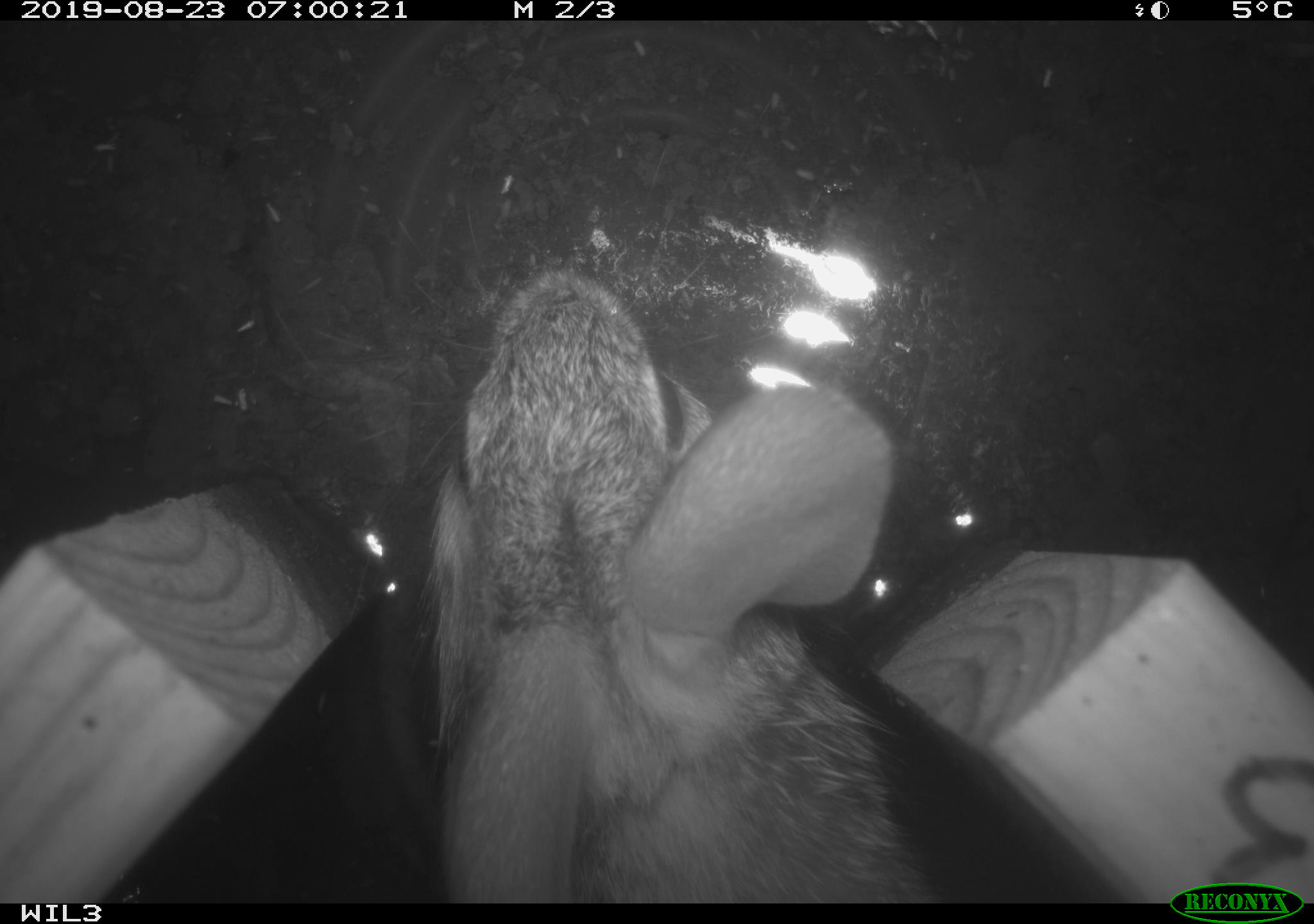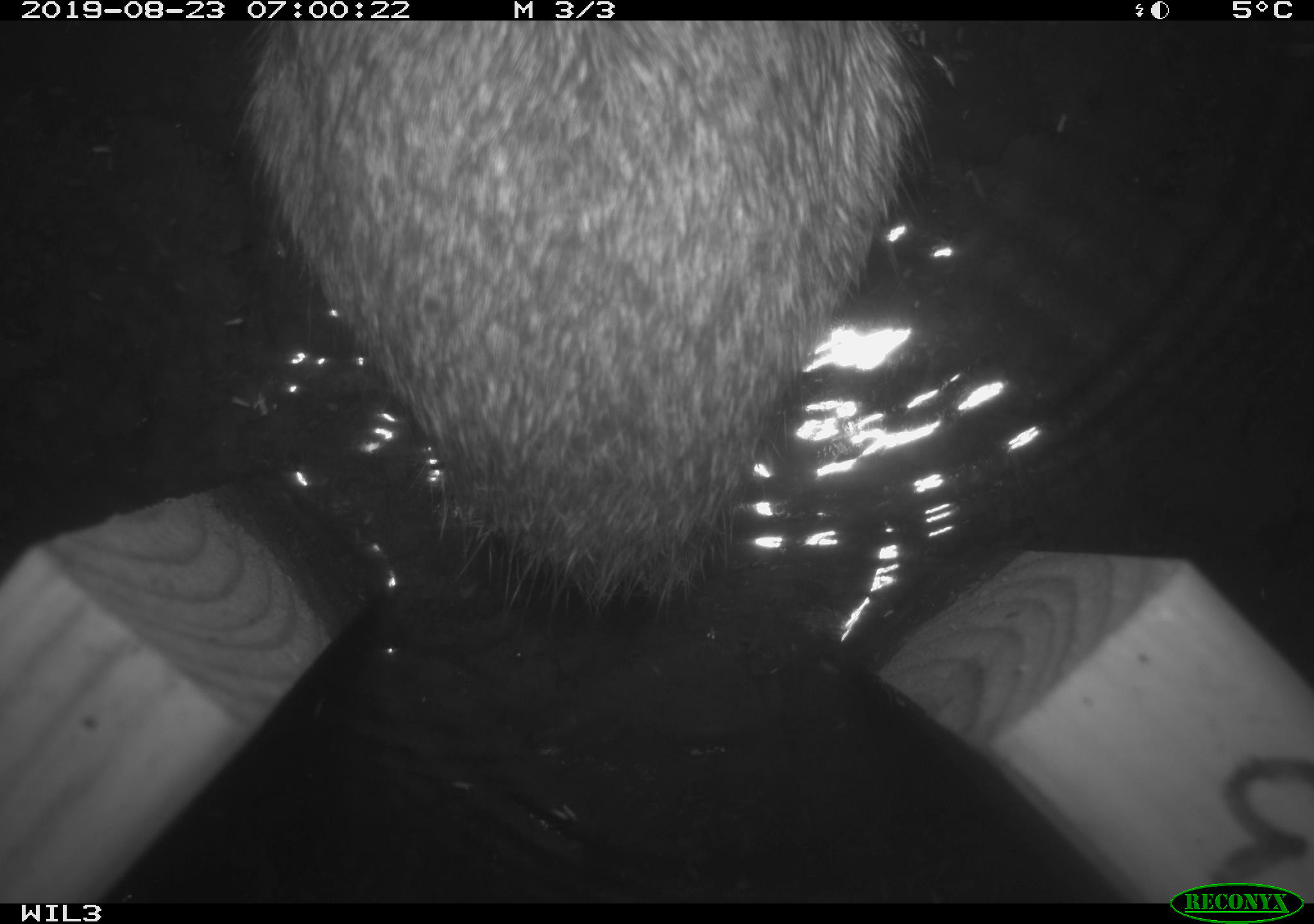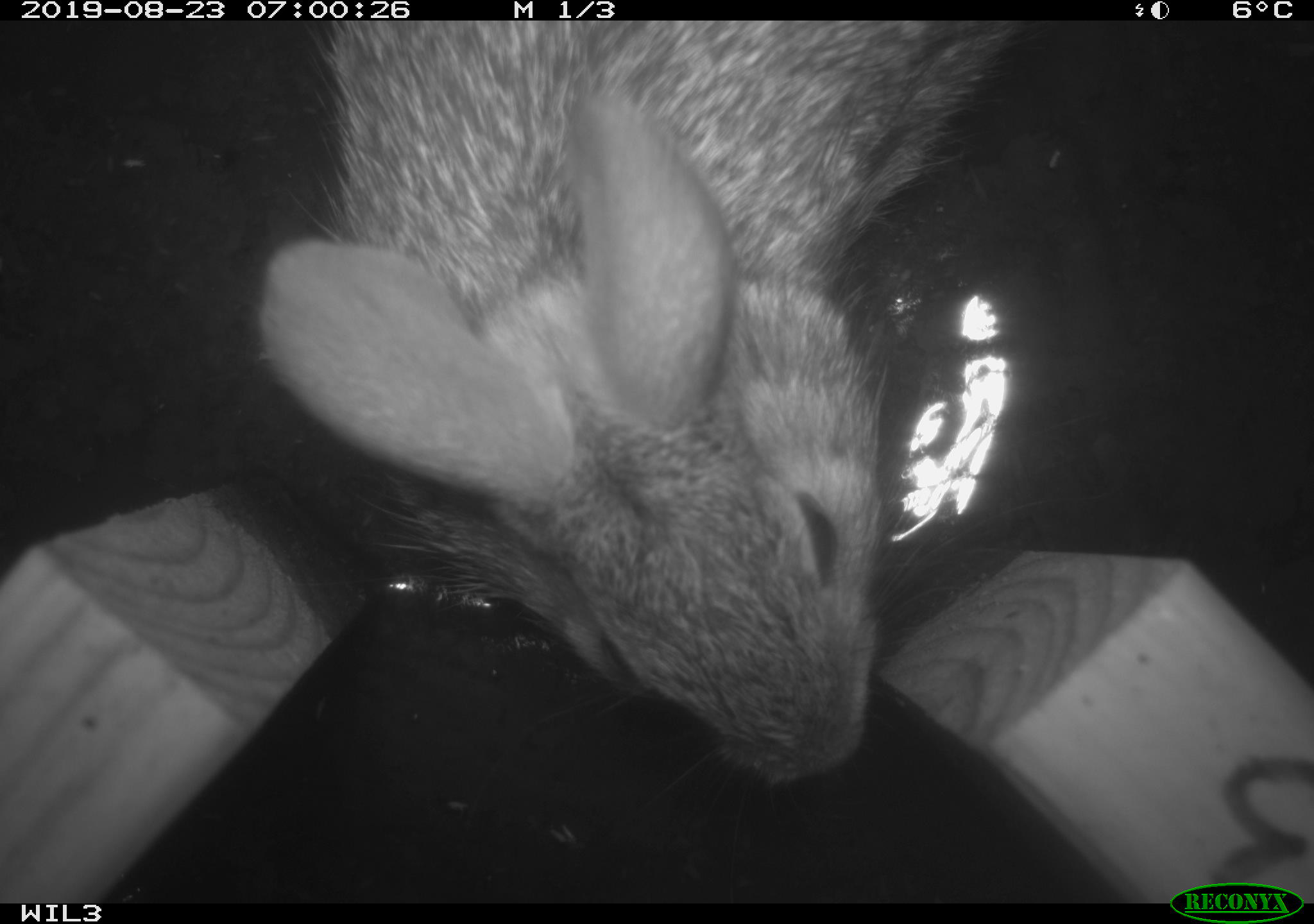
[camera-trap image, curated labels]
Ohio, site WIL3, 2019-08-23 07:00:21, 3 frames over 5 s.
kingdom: Animalia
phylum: Chordata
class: Mammalia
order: Lagomorpha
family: Leporidae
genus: Sylvilagus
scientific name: Sylvilagus floridanus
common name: eastern cottontail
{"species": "eastern cottontail (Sylvilagus floridanus)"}